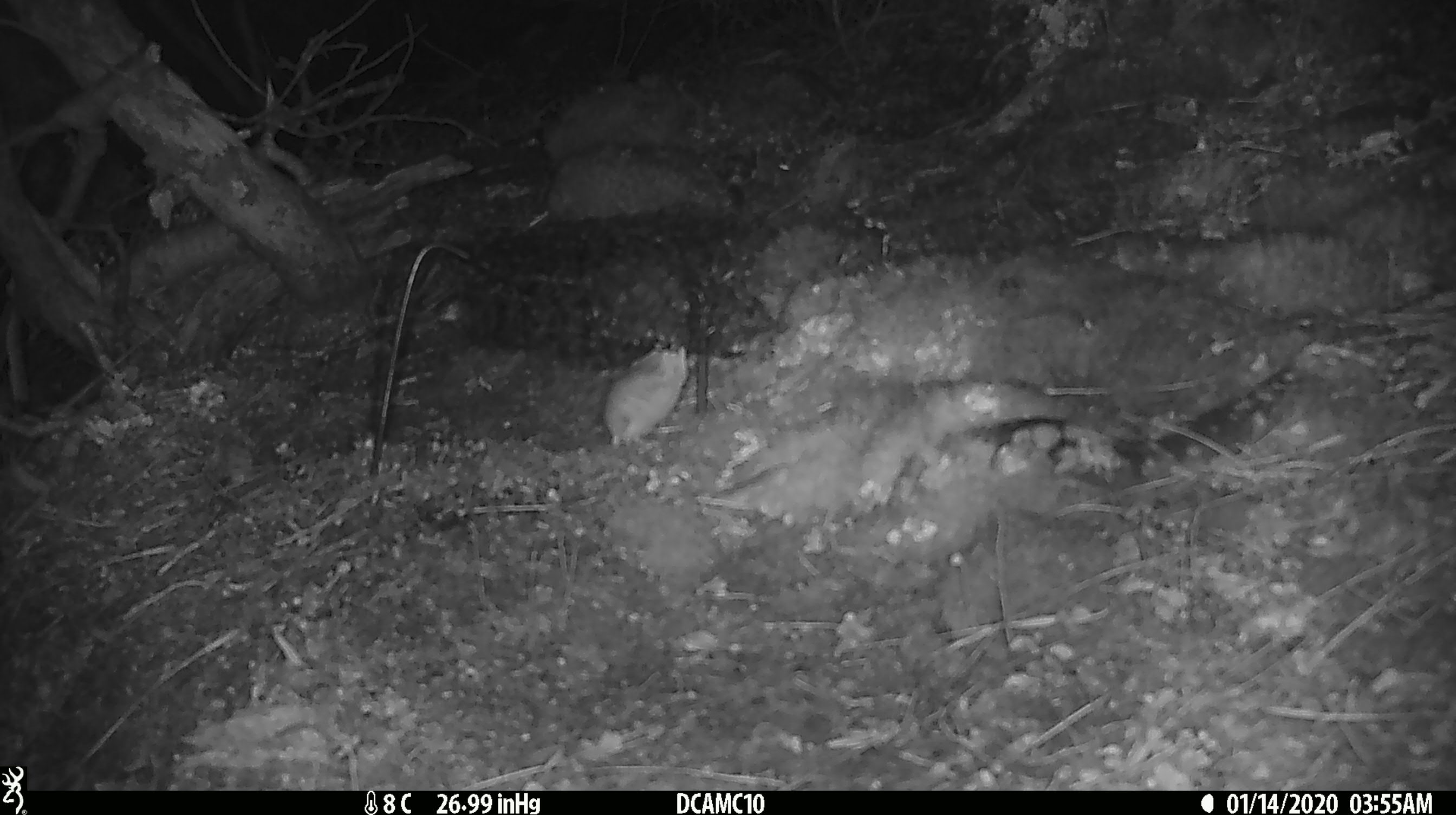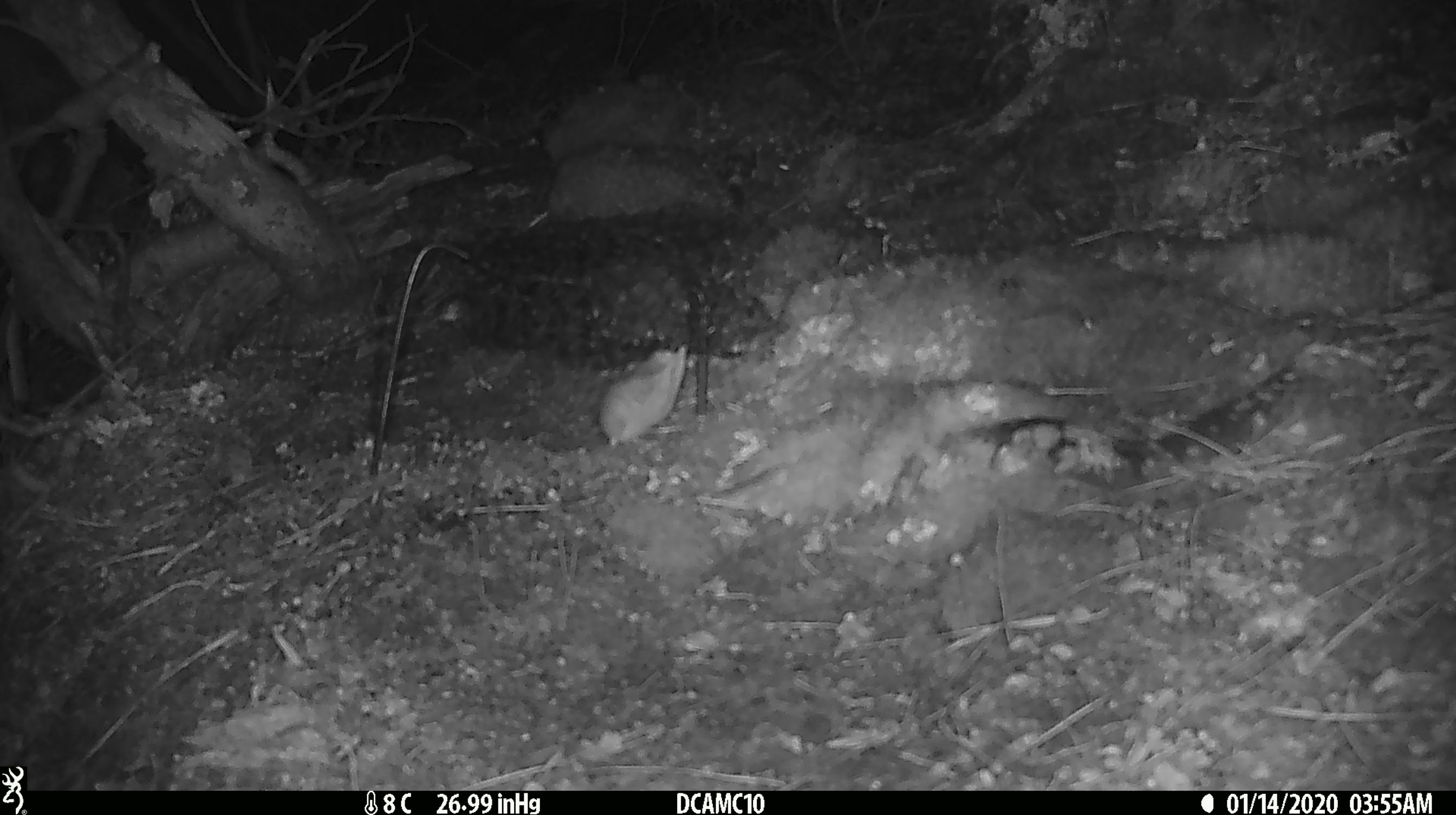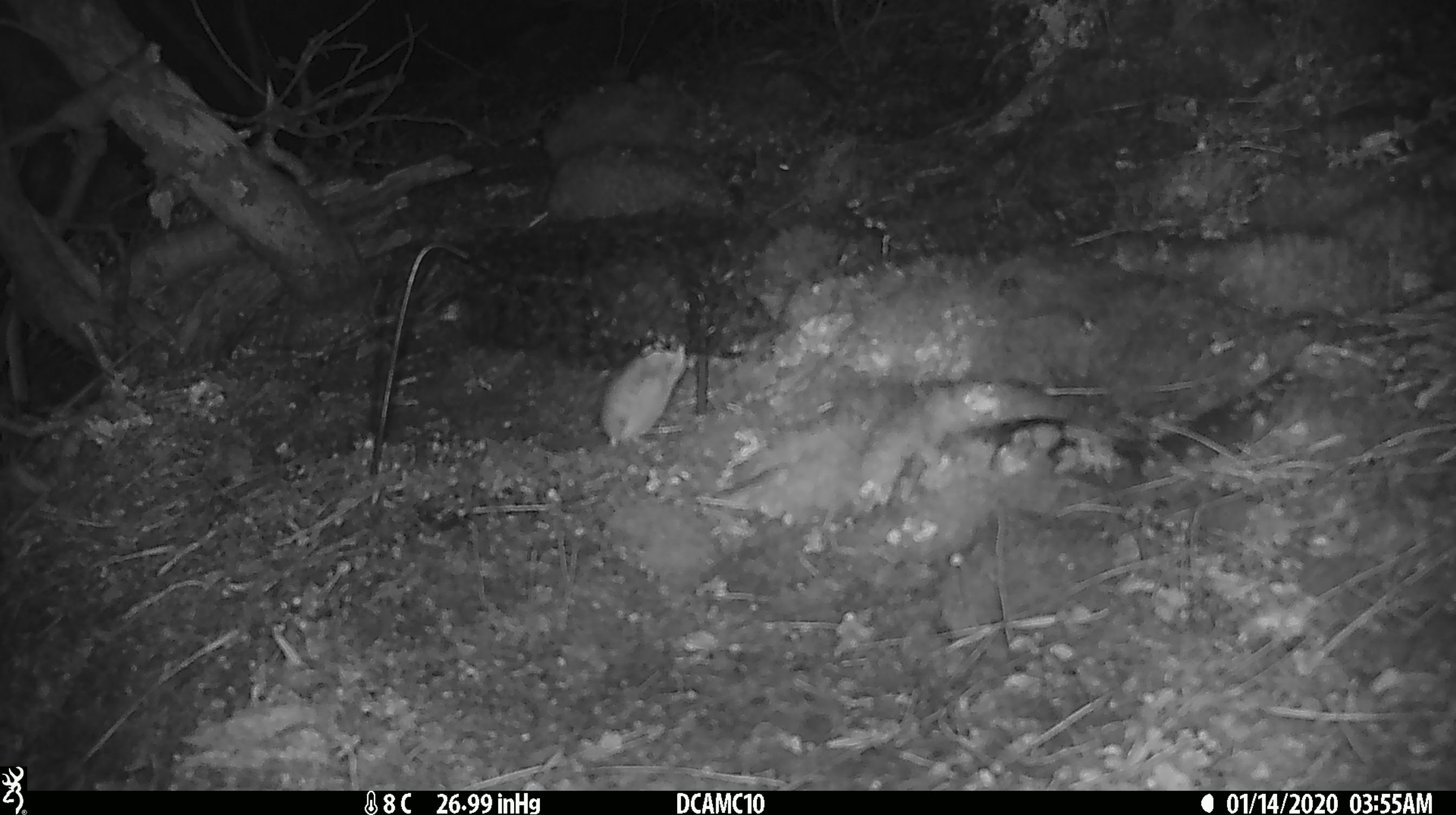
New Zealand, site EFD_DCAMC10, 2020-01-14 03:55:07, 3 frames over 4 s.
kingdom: Animalia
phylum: Chordata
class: Mammalia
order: Rodentia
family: Muridae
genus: Mus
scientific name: Mus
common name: mouse